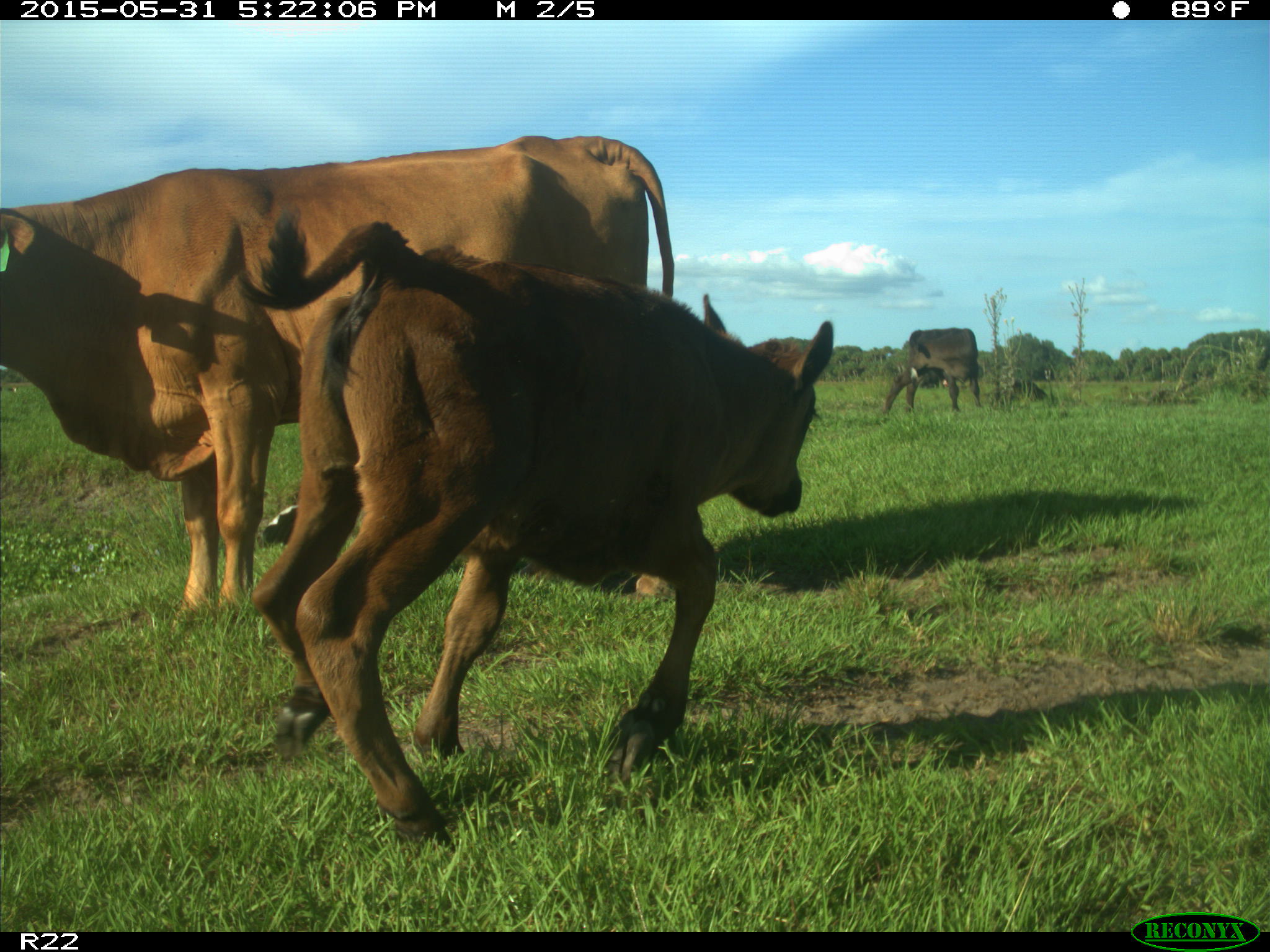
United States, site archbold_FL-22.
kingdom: Animalia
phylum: Chordata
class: Mammalia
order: Artiodactyla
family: Bovidae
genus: Bos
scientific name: Bos taurus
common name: domestic cow